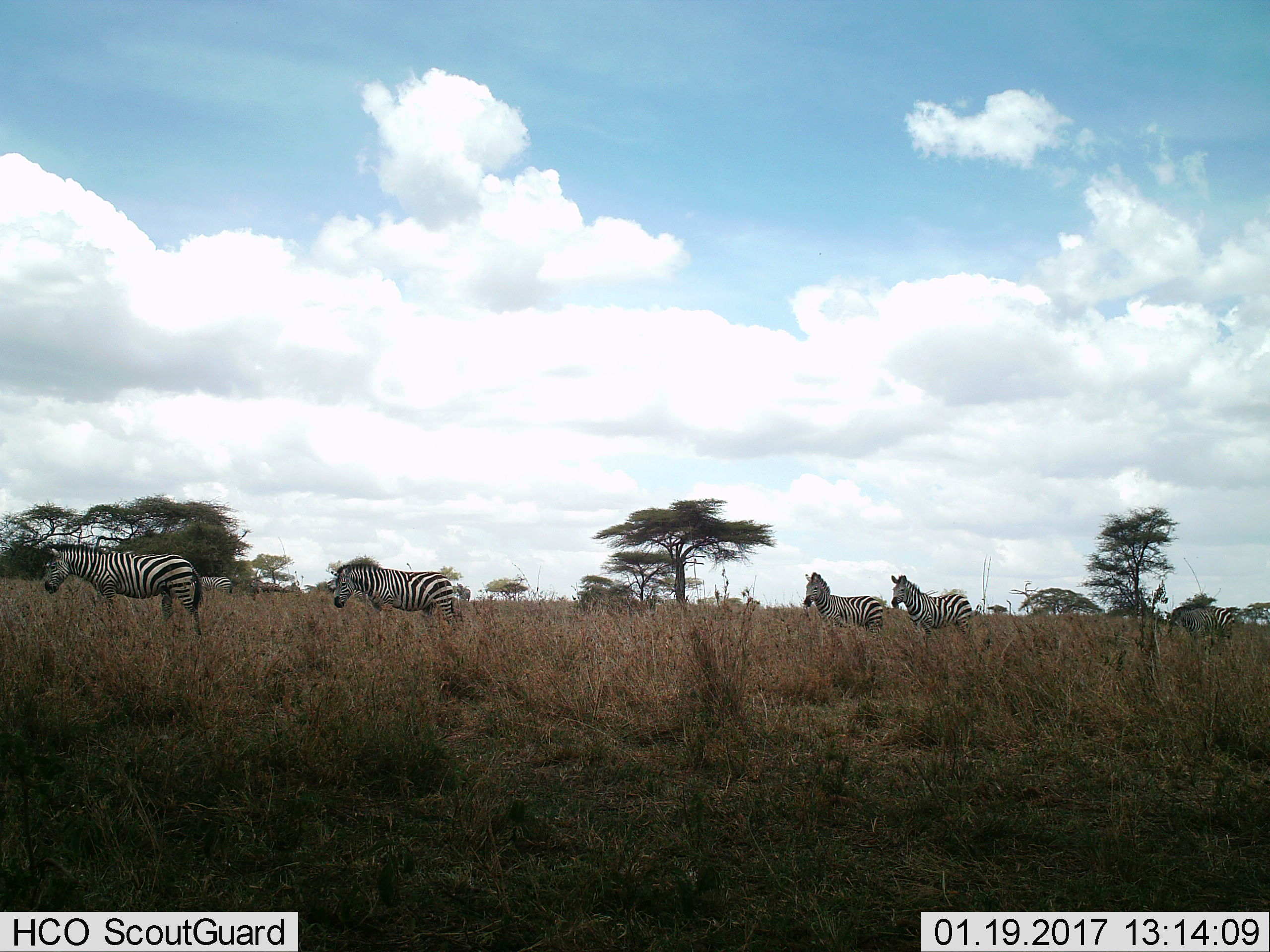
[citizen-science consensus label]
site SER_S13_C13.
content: unidentified animal